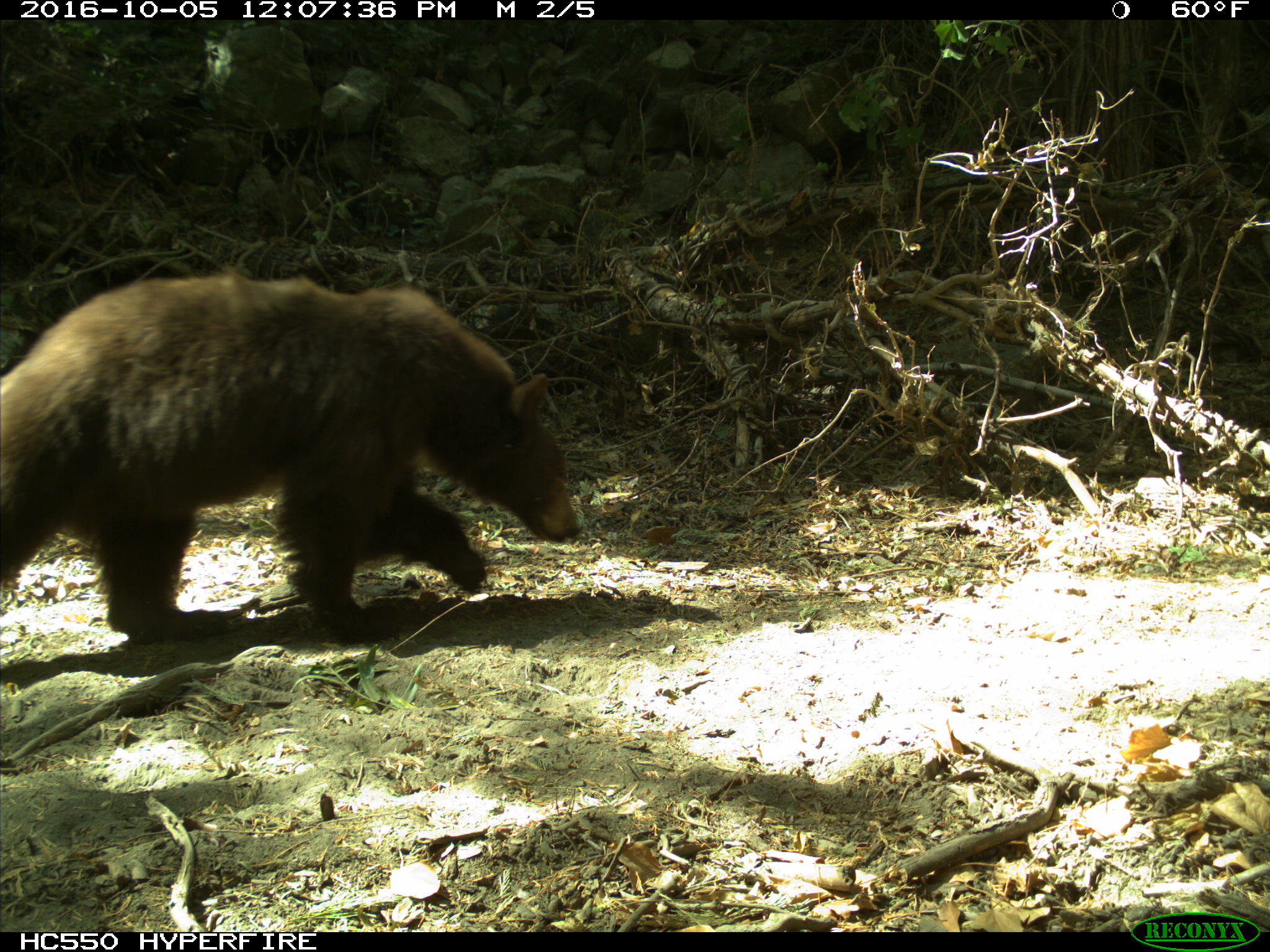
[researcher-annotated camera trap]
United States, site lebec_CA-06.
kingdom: Animalia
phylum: Chordata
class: Mammalia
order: Carnivora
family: Ursidae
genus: Ursus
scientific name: Ursus americanus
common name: american black bear